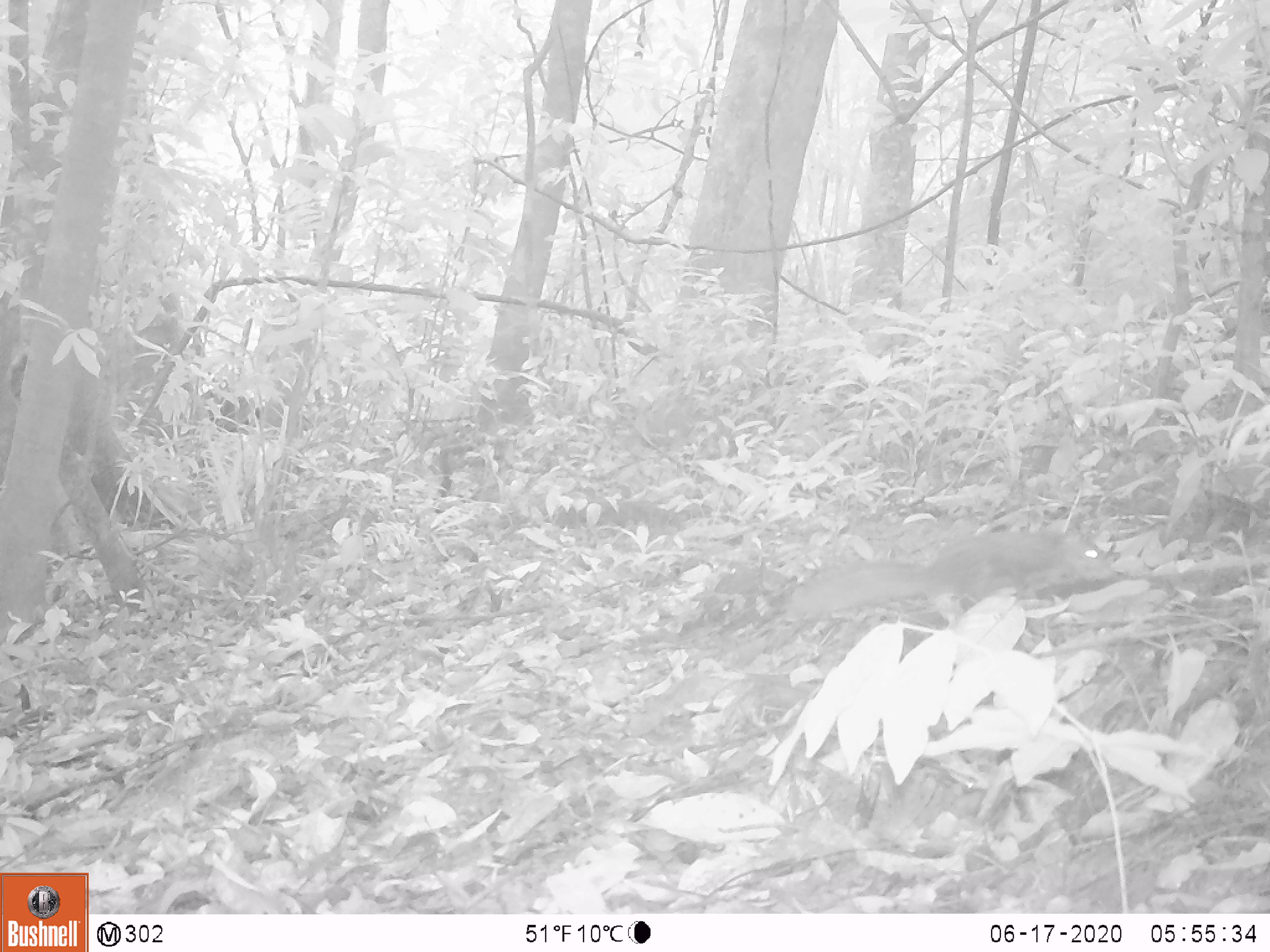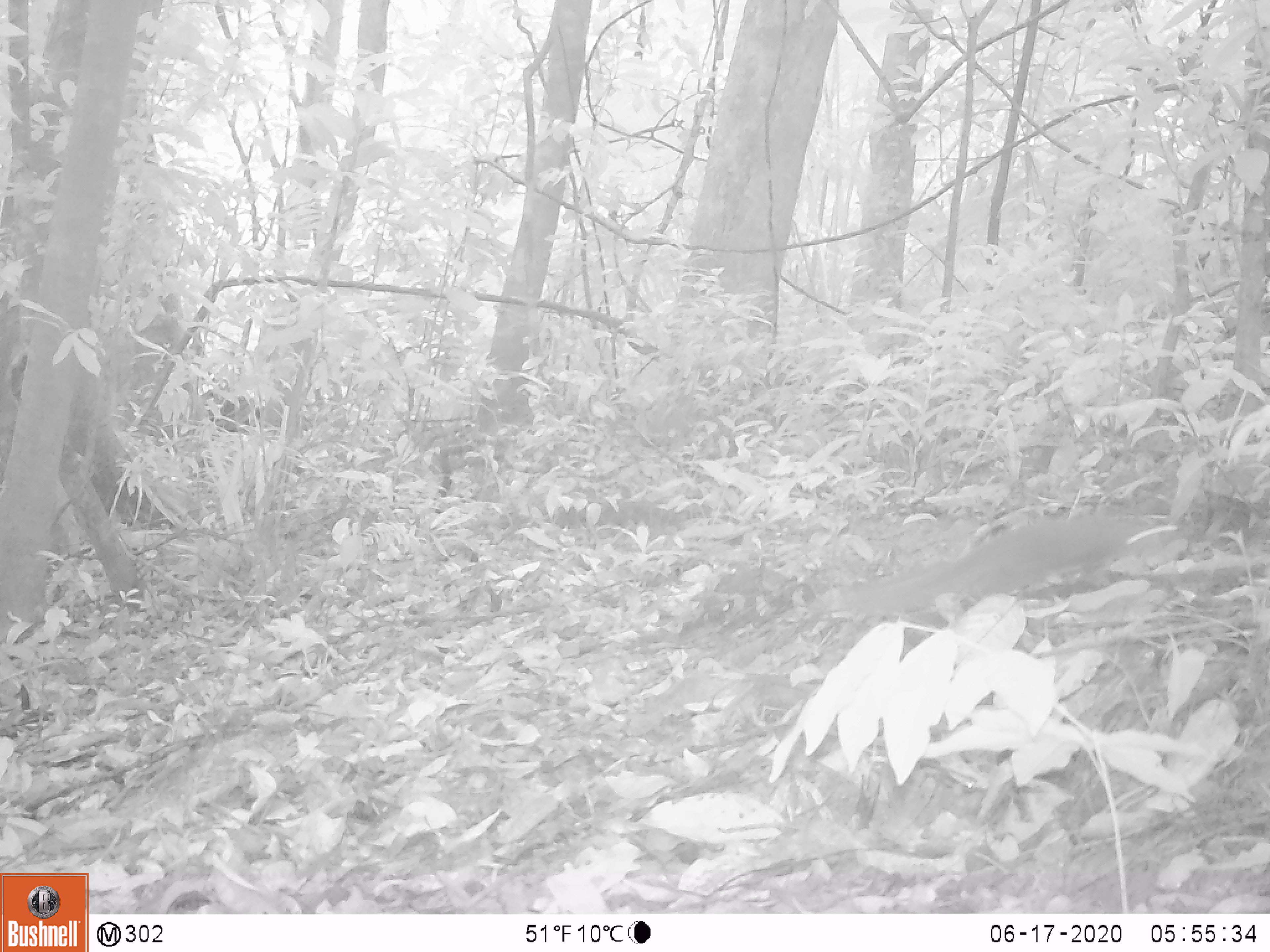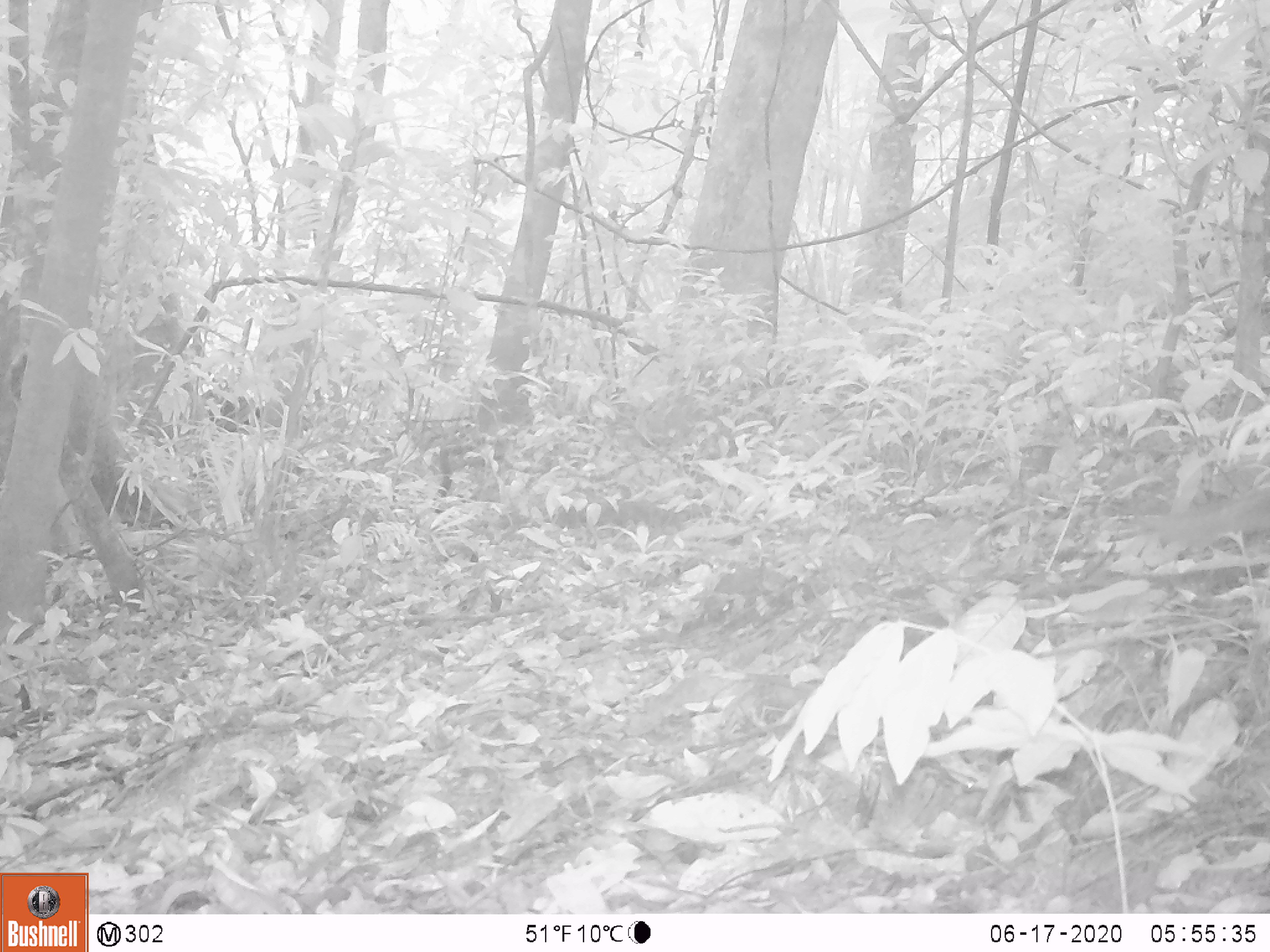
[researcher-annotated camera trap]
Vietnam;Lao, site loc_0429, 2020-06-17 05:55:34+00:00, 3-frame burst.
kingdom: Animalia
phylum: Chordata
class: Mammalia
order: Rodentia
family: Sciuridae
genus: Dremomys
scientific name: Dremomys rufigenis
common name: red-cheeked squirrel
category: red cheeked squirrel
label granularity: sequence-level